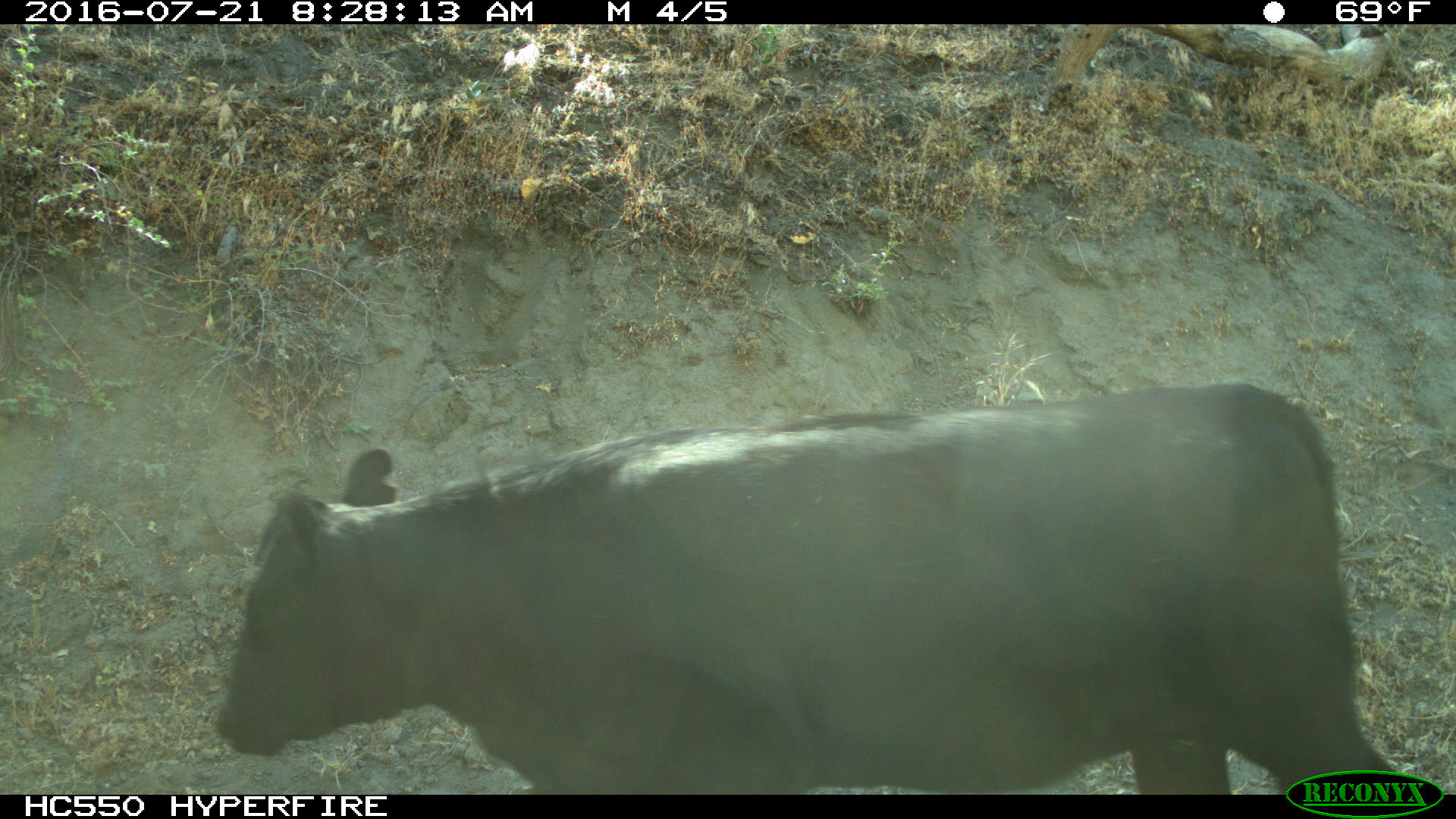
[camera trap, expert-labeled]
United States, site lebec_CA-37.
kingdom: Animalia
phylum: Chordata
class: Mammalia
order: Artiodactyla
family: Bovidae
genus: Bos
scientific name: Bos taurus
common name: domestic cow